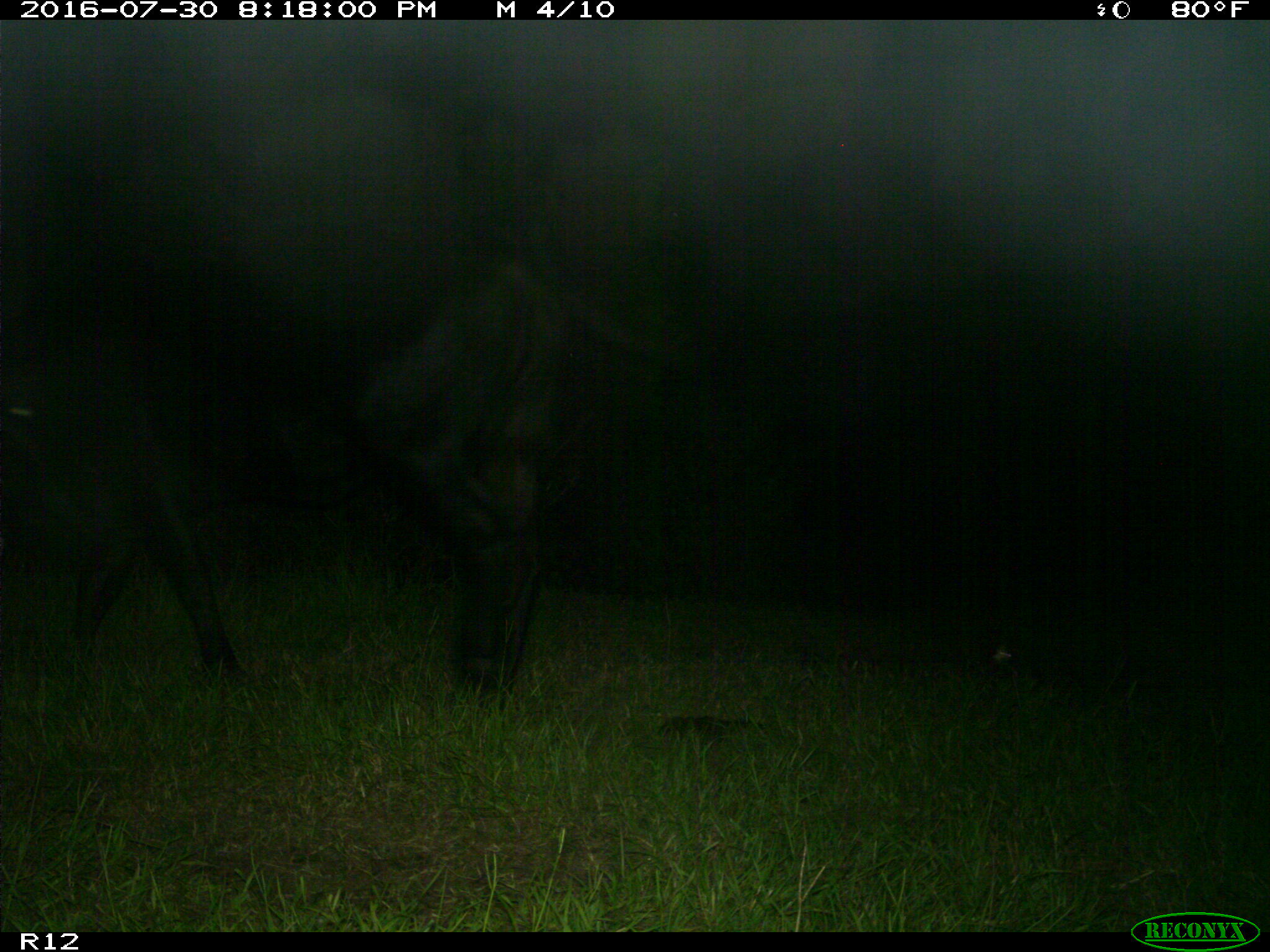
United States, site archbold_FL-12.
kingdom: Animalia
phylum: Chordata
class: Mammalia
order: Artiodactyla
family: Bovidae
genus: Bos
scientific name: Bos taurus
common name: domestic cow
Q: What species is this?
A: Bos taurus (domestic cow).